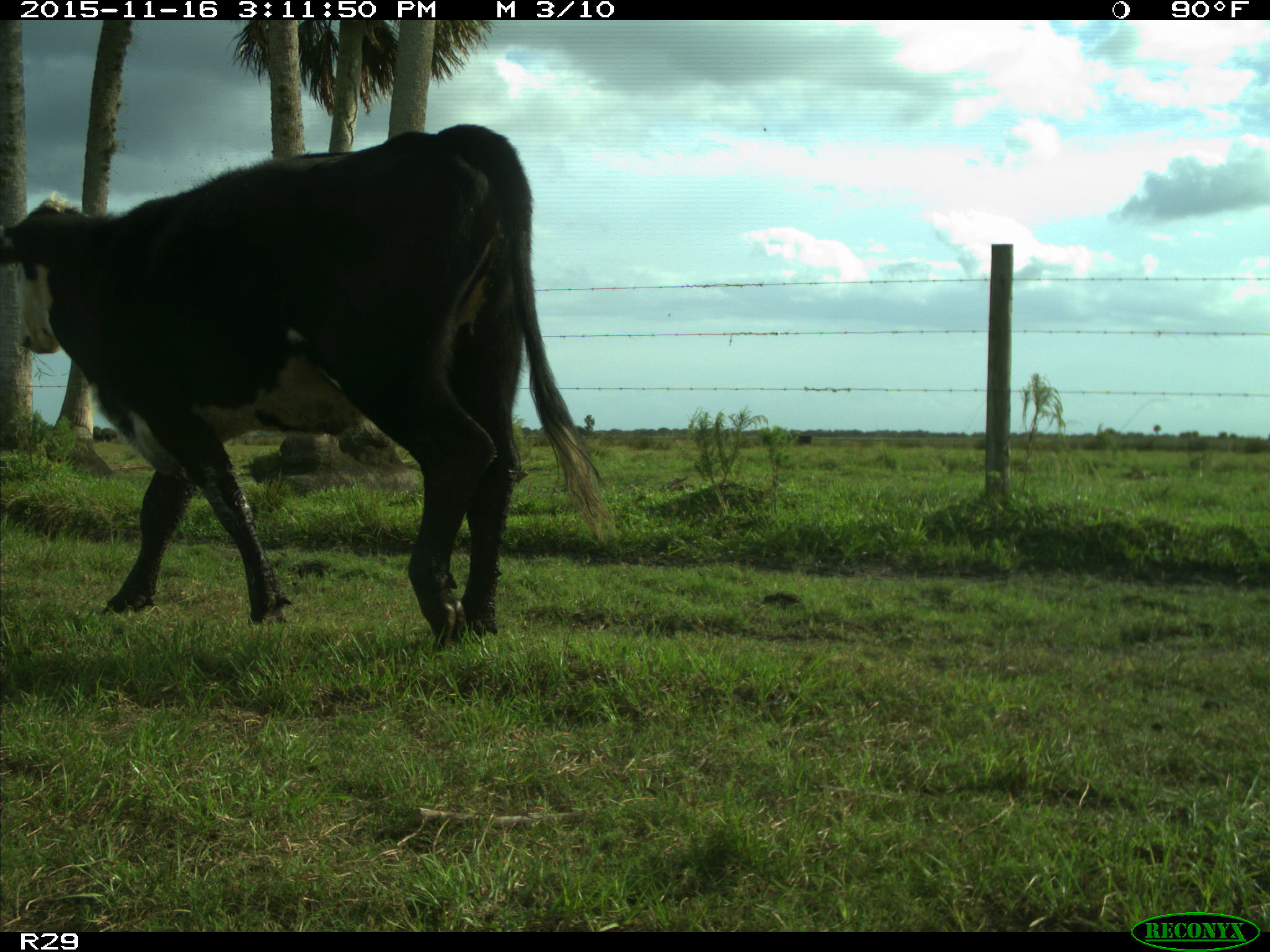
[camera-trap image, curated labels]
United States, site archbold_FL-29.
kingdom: Animalia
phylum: Chordata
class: Mammalia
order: Artiodactyla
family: Bovidae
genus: Bos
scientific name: Bos taurus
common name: domestic cow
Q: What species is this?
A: Bos taurus (domestic cow).